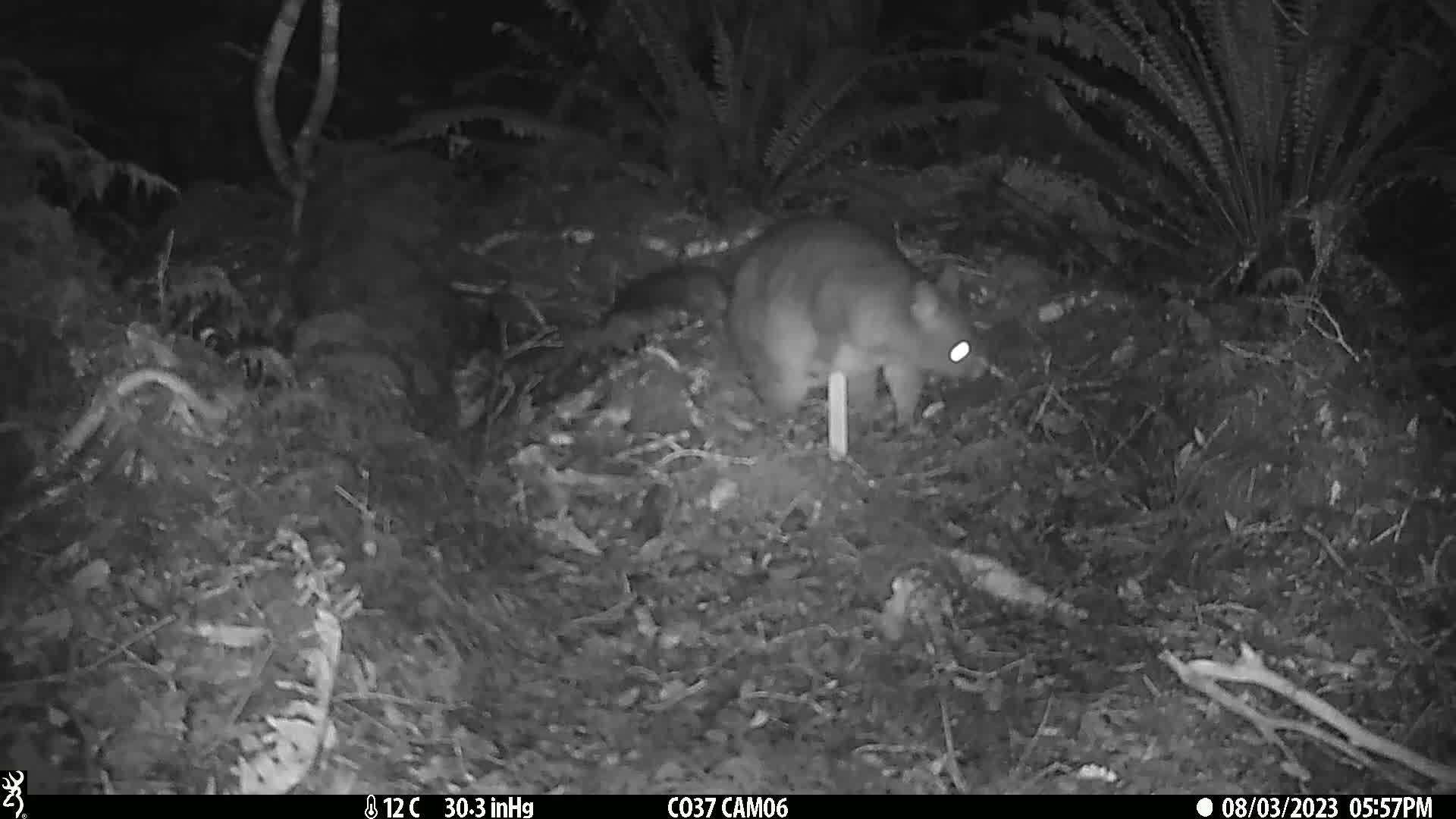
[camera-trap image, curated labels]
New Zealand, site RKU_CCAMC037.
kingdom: Animalia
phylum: Chordata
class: Mammalia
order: Diprotodontia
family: Phalangeridae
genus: Trichosurus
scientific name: Trichosurus vulpecula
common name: common brushtail possum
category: possum